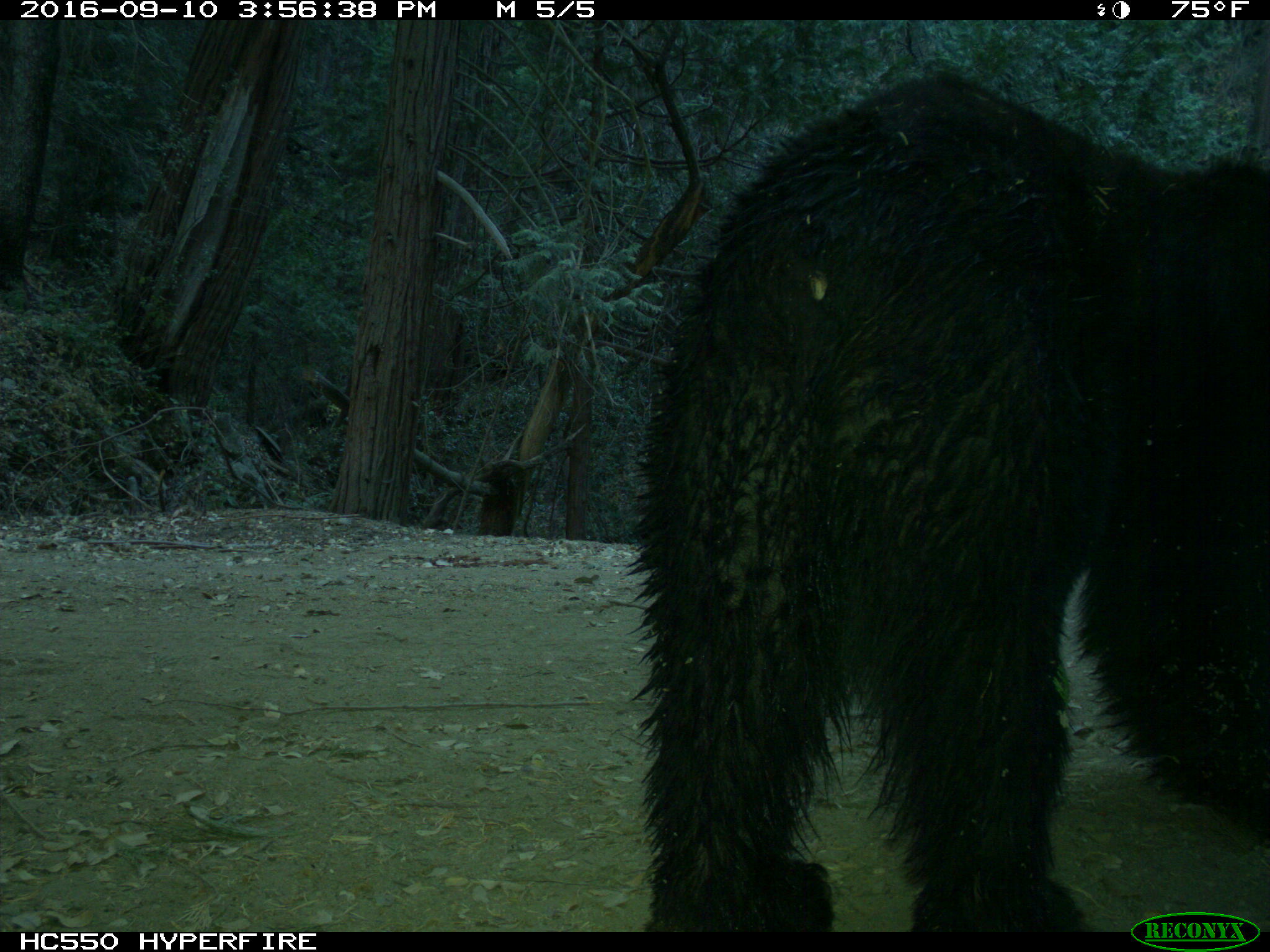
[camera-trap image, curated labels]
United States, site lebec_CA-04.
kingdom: Animalia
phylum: Chordata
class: Mammalia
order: Carnivora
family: Ursidae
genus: Ursus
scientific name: Ursus americanus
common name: american black bear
Ursus americanus (american black bear).